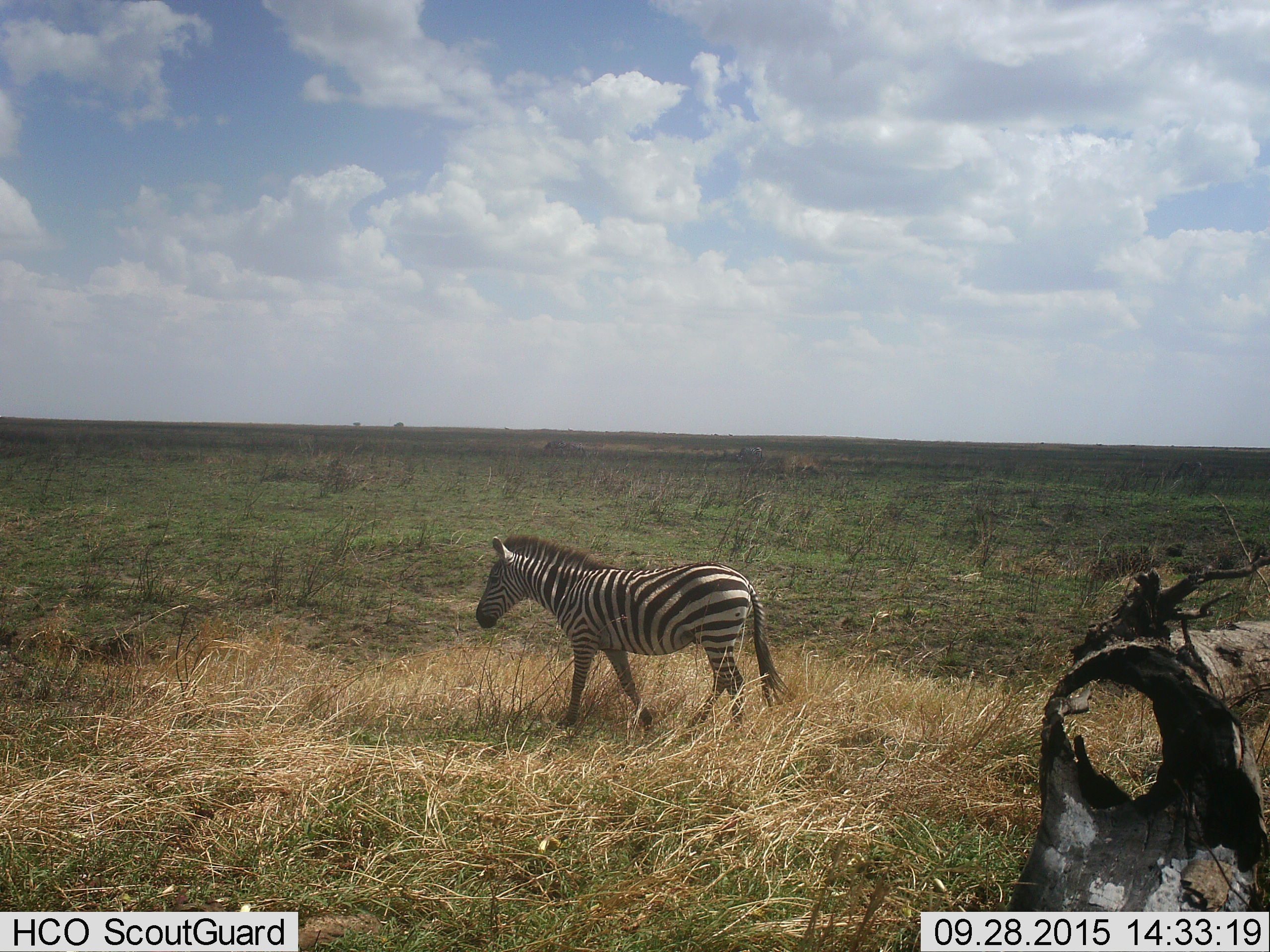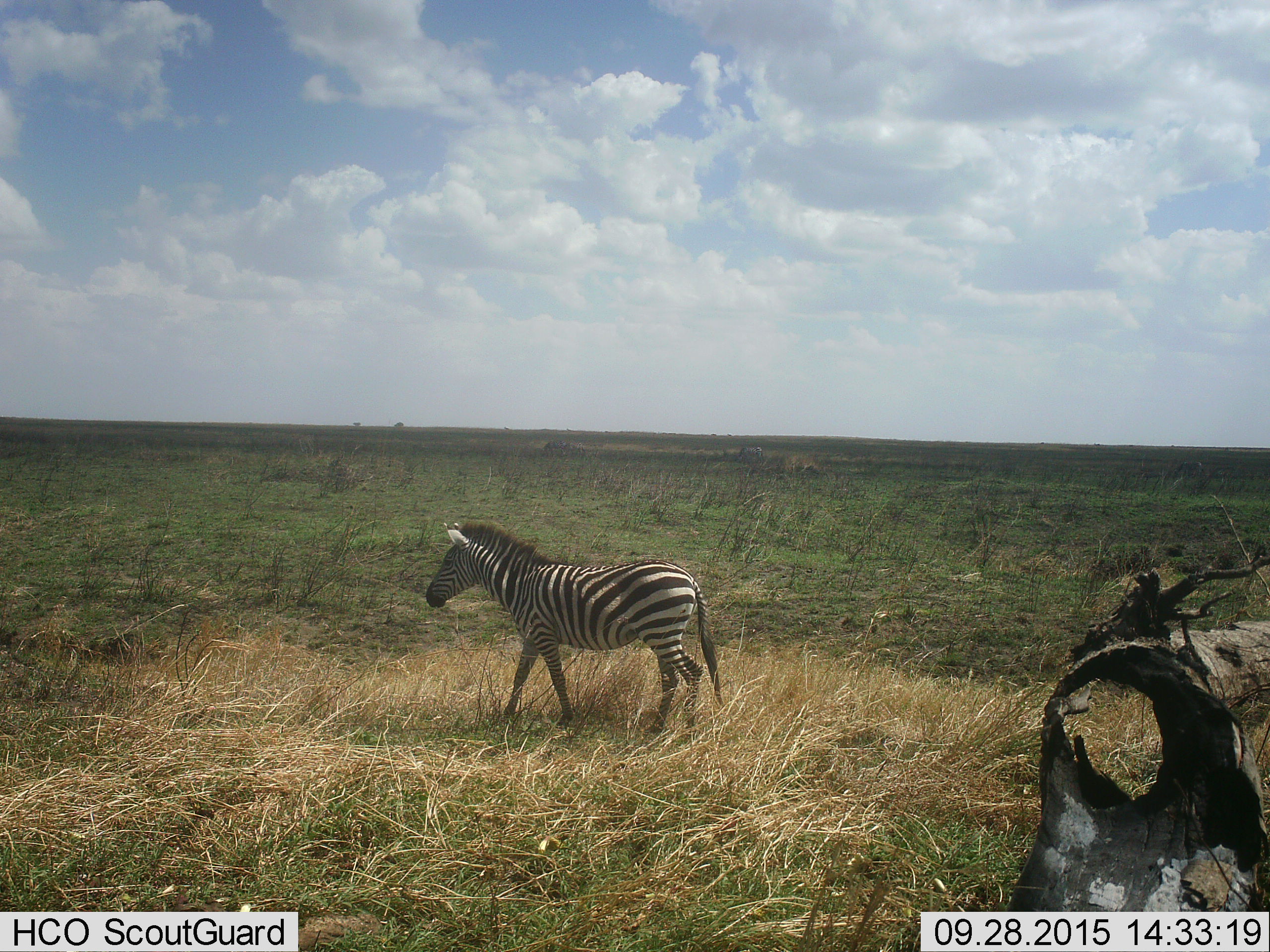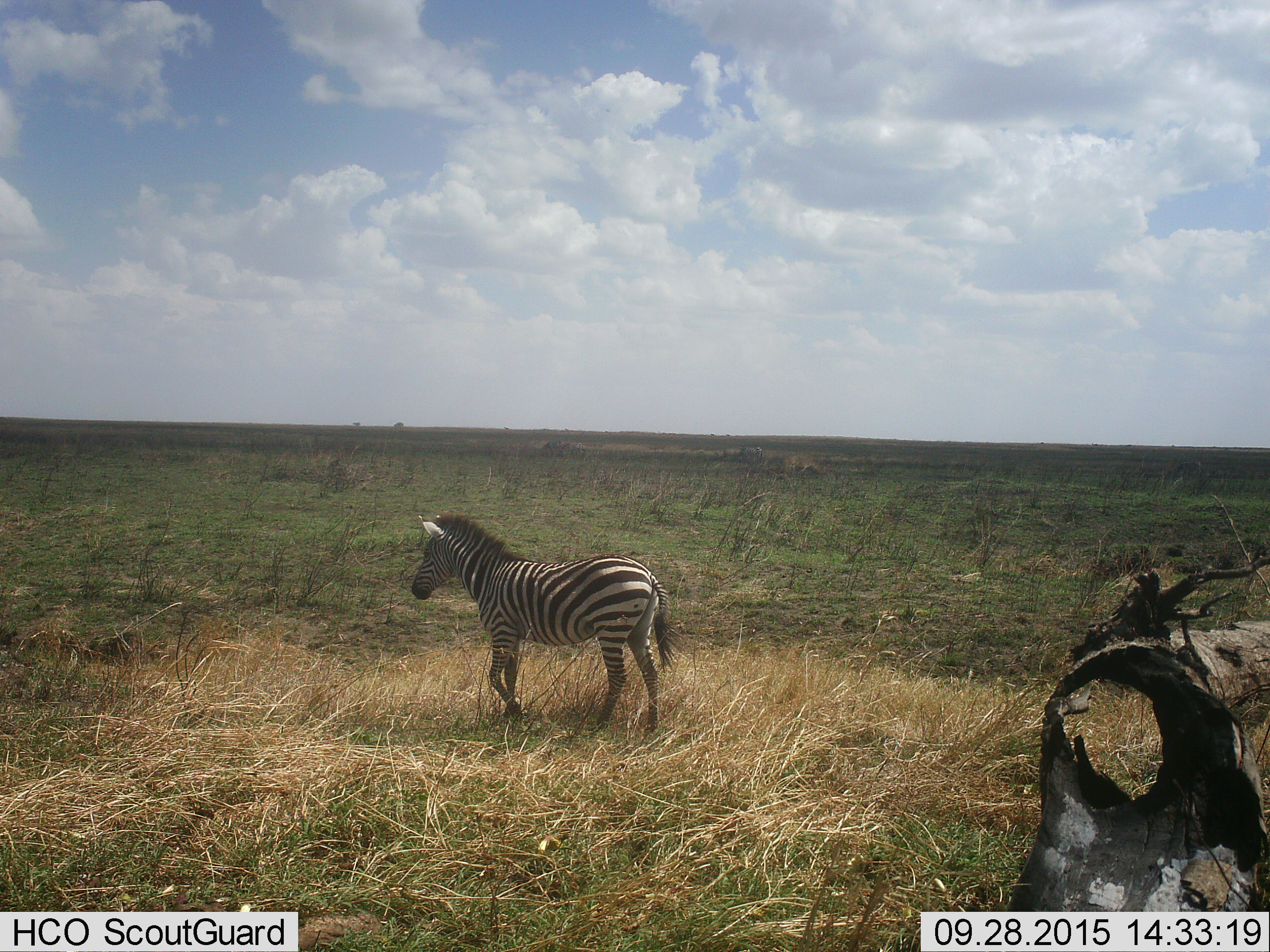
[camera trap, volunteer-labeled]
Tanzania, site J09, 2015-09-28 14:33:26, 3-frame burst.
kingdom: Animalia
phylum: Chordata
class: Mammalia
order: Perissodactyla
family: Equidae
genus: Equus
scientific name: Equus quagga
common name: plains zebra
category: zebra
Zebra (plains zebra) (Equus quagga), count 1. Behavior (volunteer vote fractions): standing 11%, resting 0%, moving 100%, interacting 0%. Young present (vote fraction): 11%. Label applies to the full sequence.